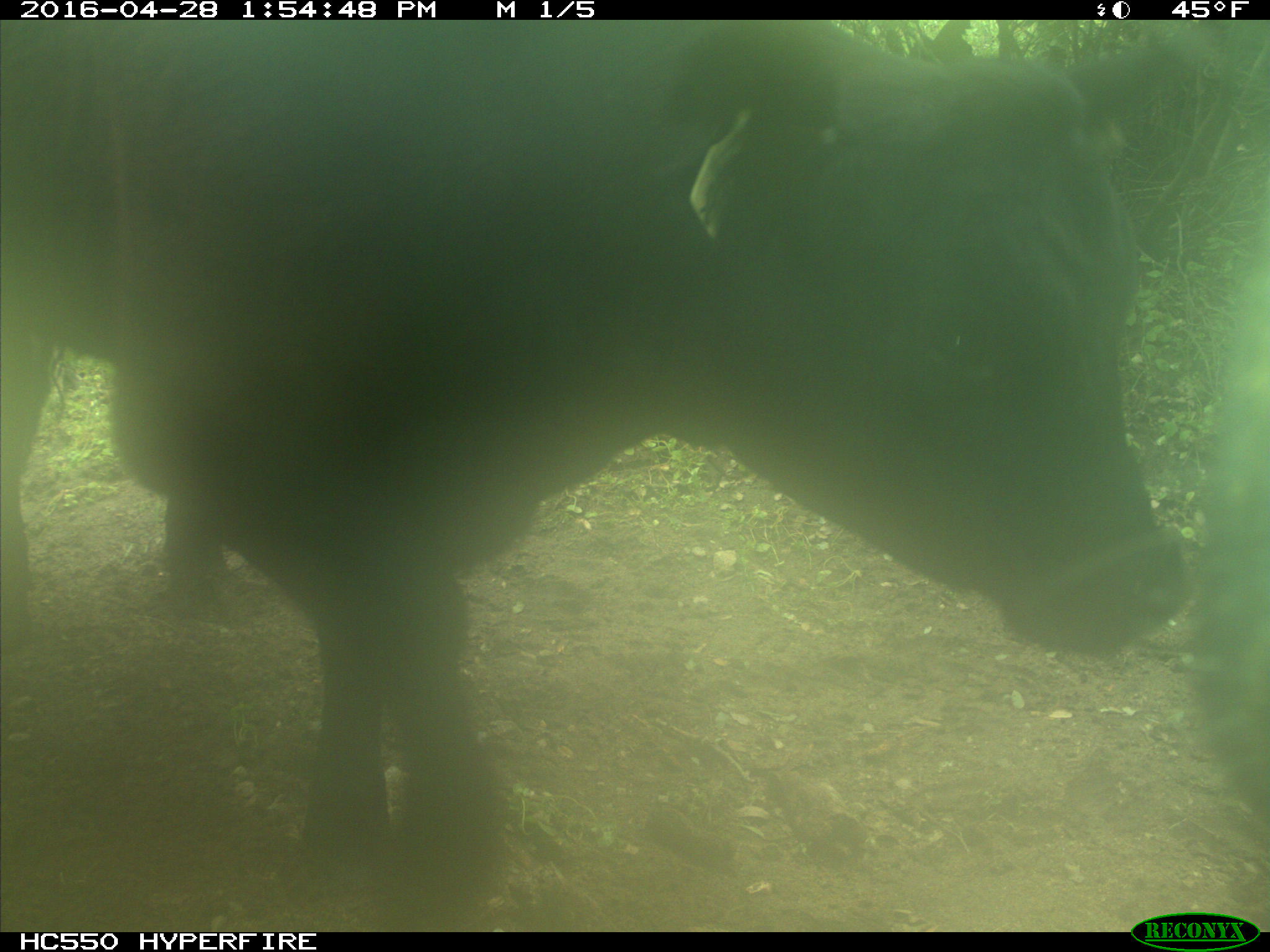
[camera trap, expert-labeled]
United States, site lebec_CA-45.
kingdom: Animalia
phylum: Chordata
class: Mammalia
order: Artiodactyla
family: Bovidae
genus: Bos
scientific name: Bos taurus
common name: domestic cow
Bos taurus (domestic cow).